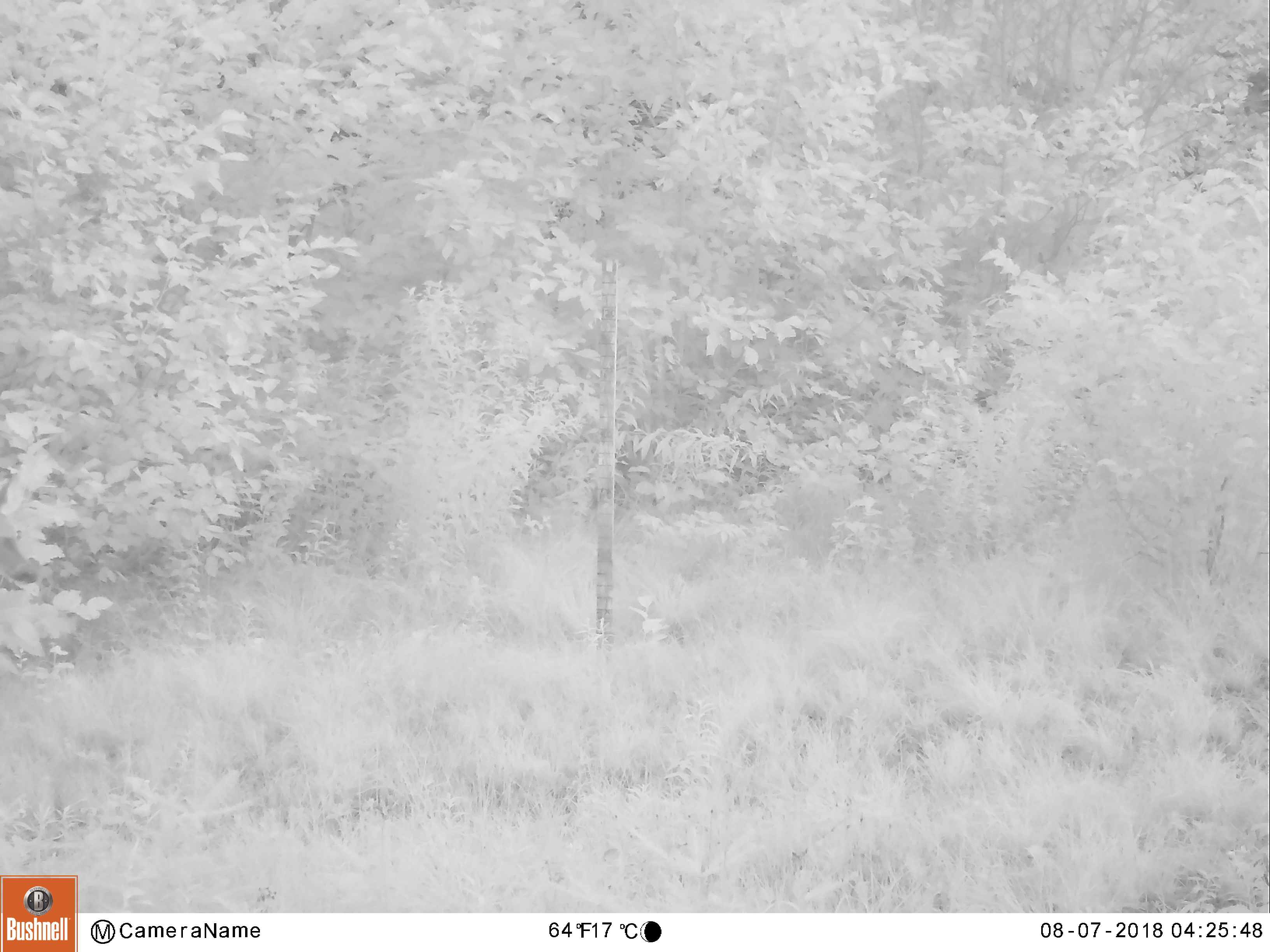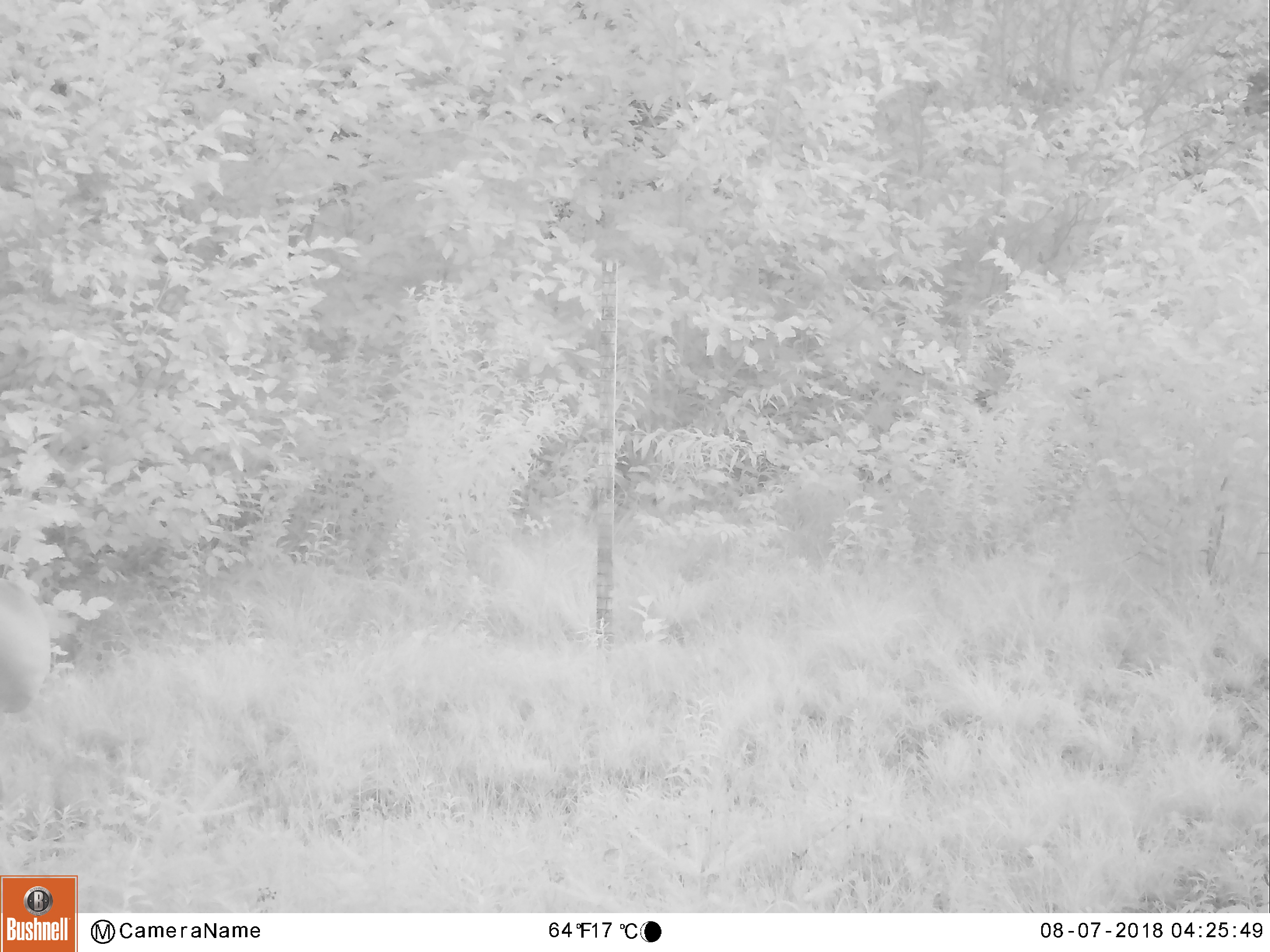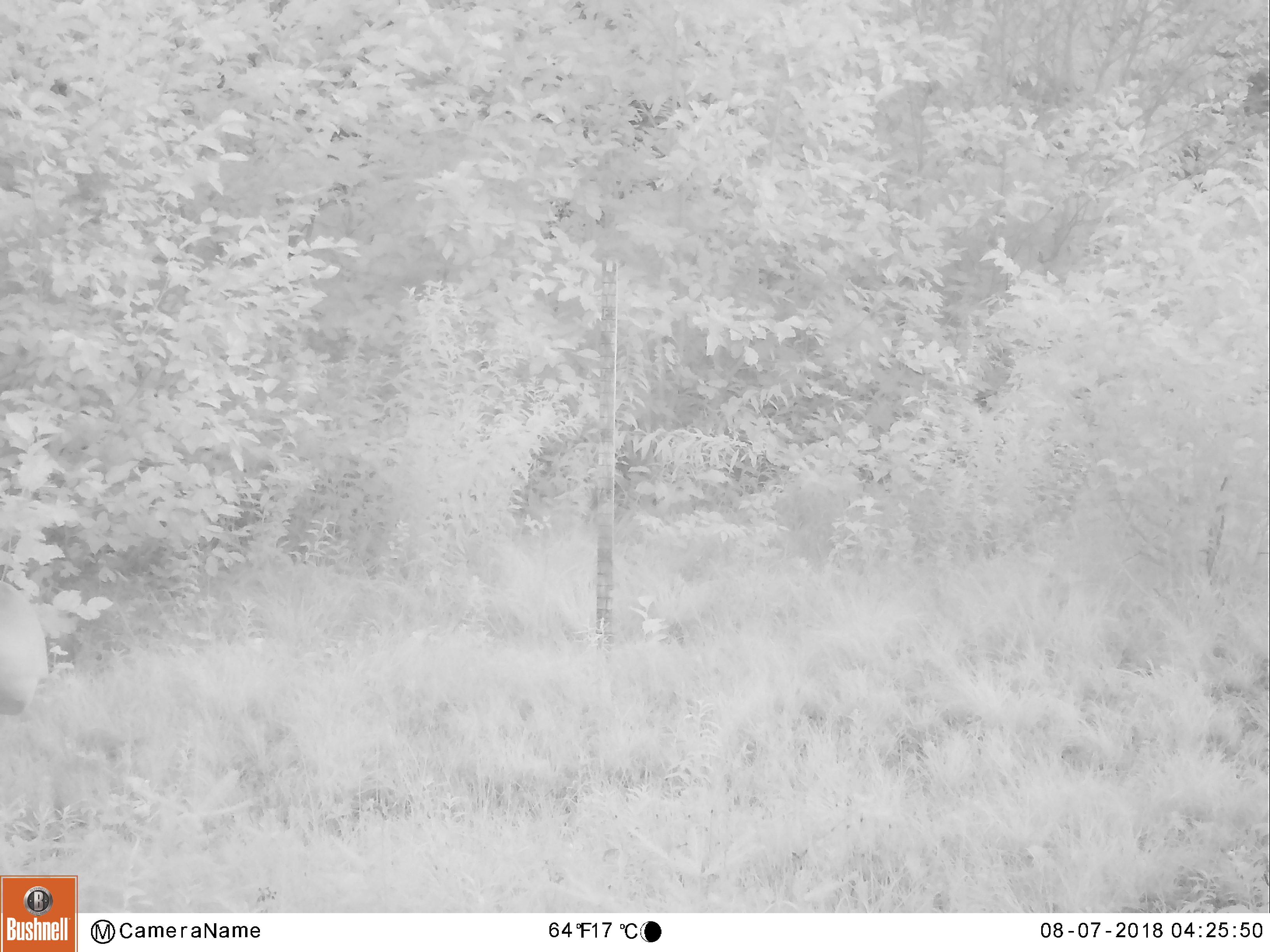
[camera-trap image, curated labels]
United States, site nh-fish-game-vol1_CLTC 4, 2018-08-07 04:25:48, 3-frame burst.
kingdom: Animalia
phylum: Chordata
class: Mammalia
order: Artiodactyla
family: Cervidae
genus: Odocoileus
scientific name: Odocoileus virginianus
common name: white-tailed deer